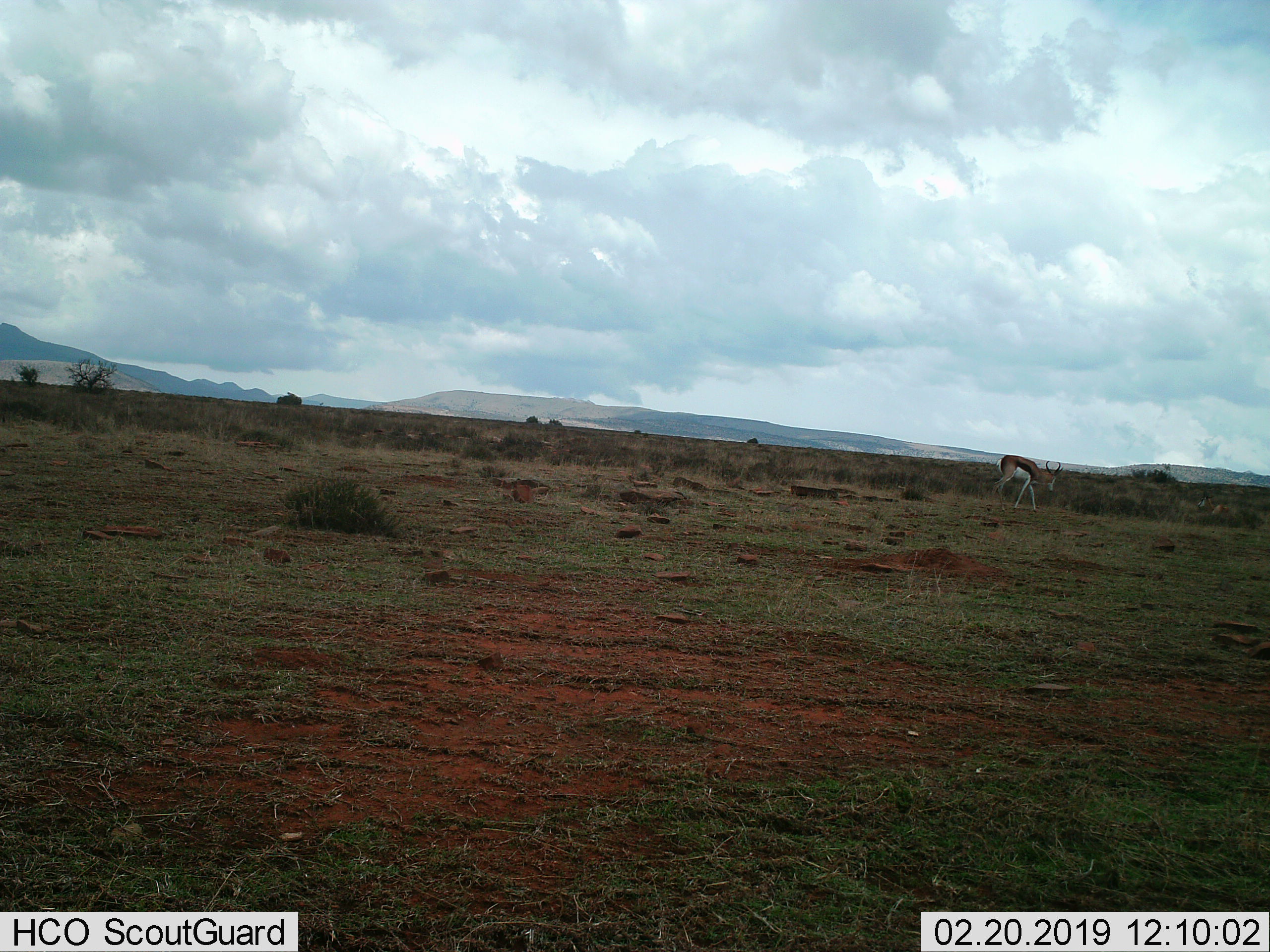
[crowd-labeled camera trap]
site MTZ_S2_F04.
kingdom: Animalia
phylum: Chordata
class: Mammalia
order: Artiodactyla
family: Bovidae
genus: Antidorcas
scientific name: Antidorcas marsupialis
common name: springbok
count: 2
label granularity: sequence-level